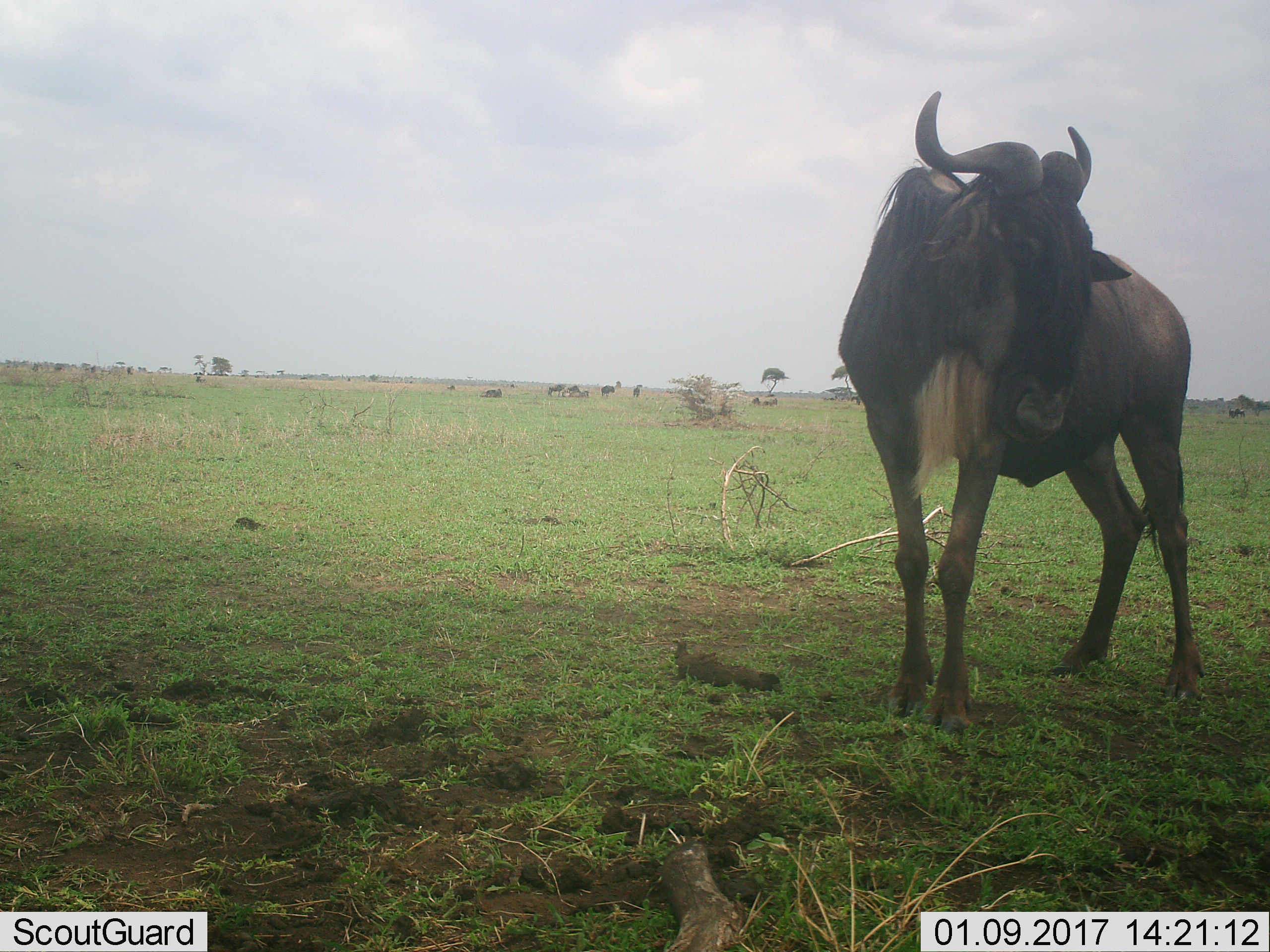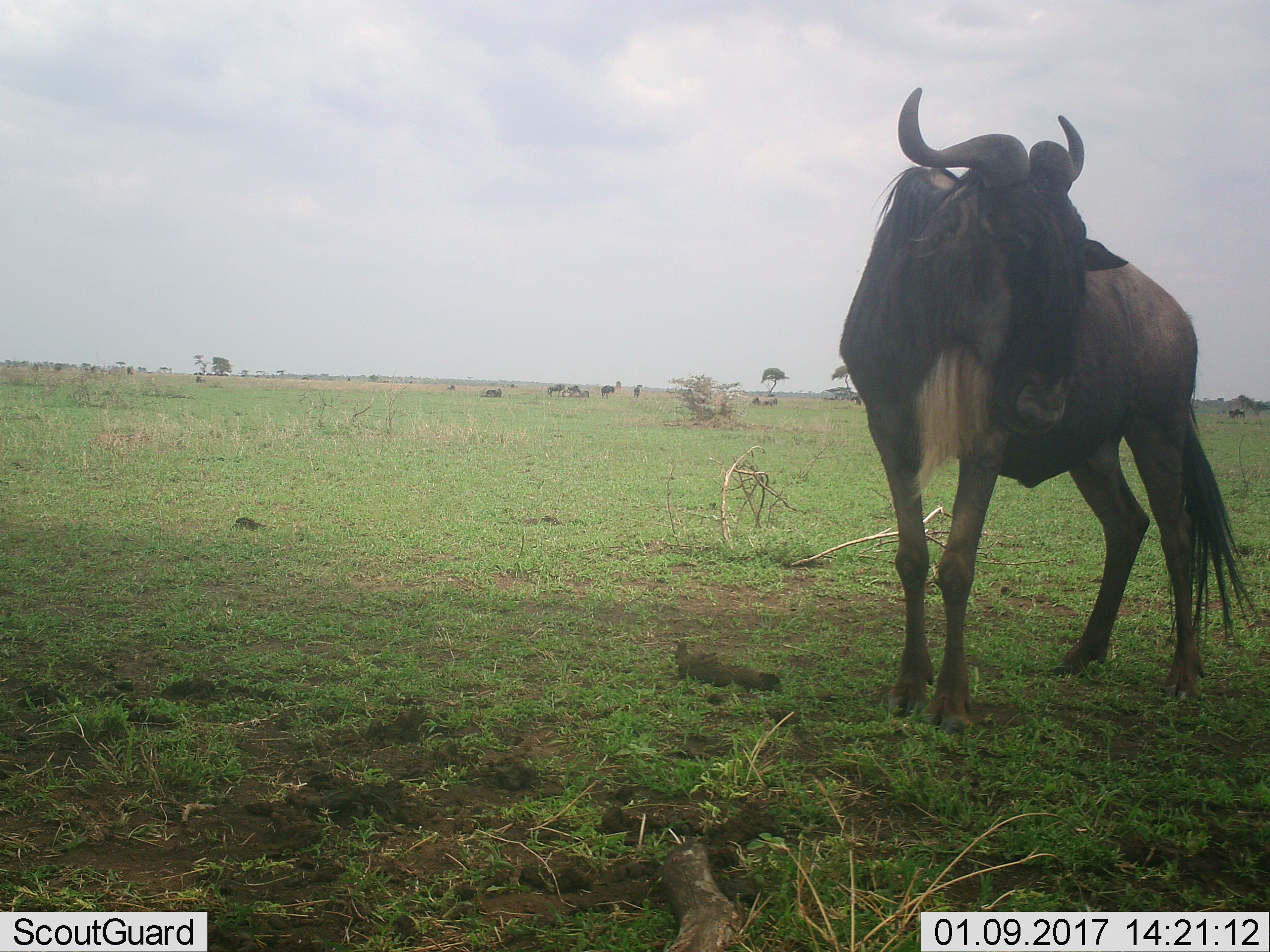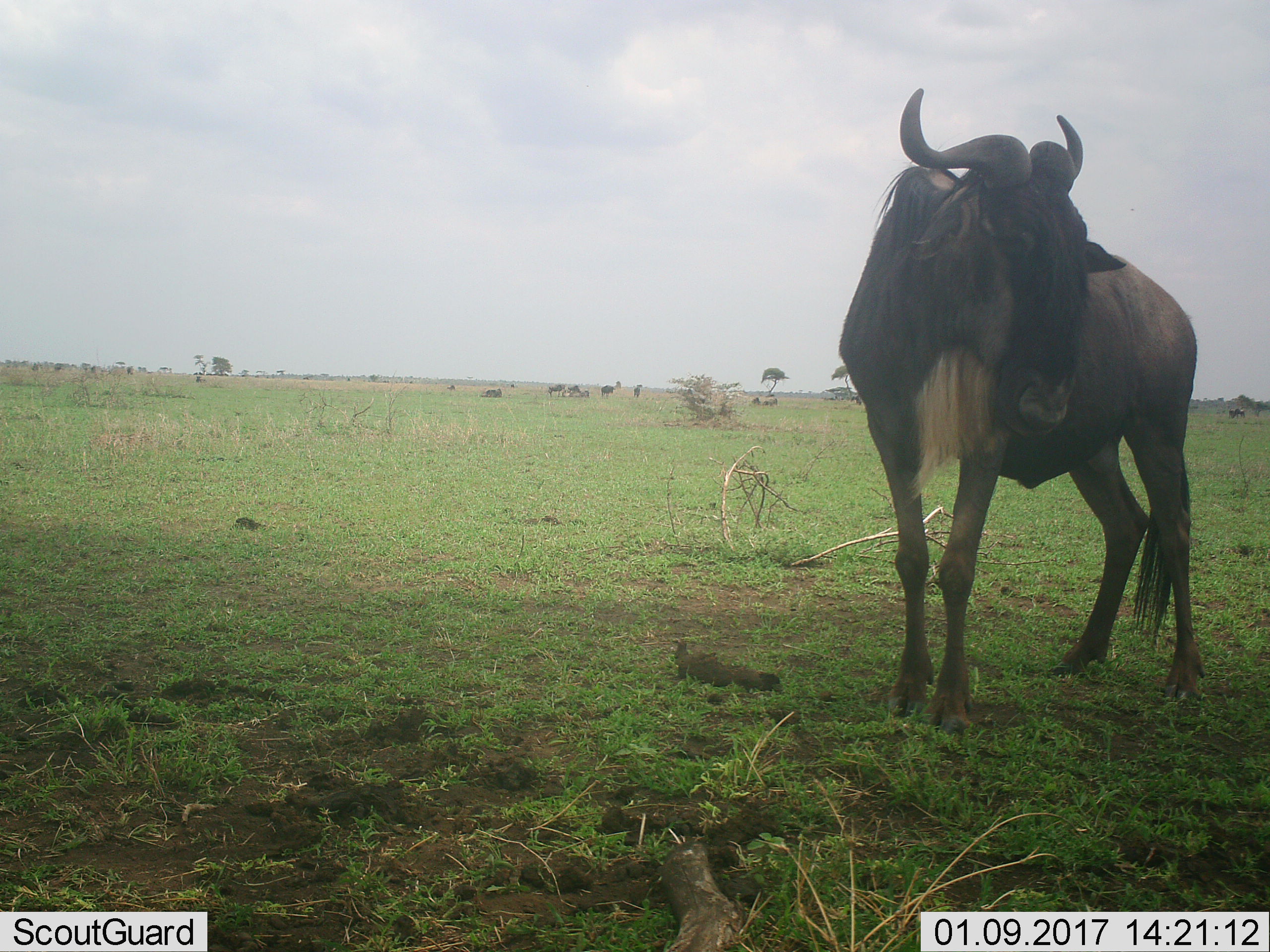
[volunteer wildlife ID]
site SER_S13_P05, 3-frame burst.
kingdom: Animalia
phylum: Chordata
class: Mammalia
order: Artiodactyla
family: Bovidae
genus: Connochaetes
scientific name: Connochaetes taurinus taurinus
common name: blue wildebeest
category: wildebeestblue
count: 7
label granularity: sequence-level